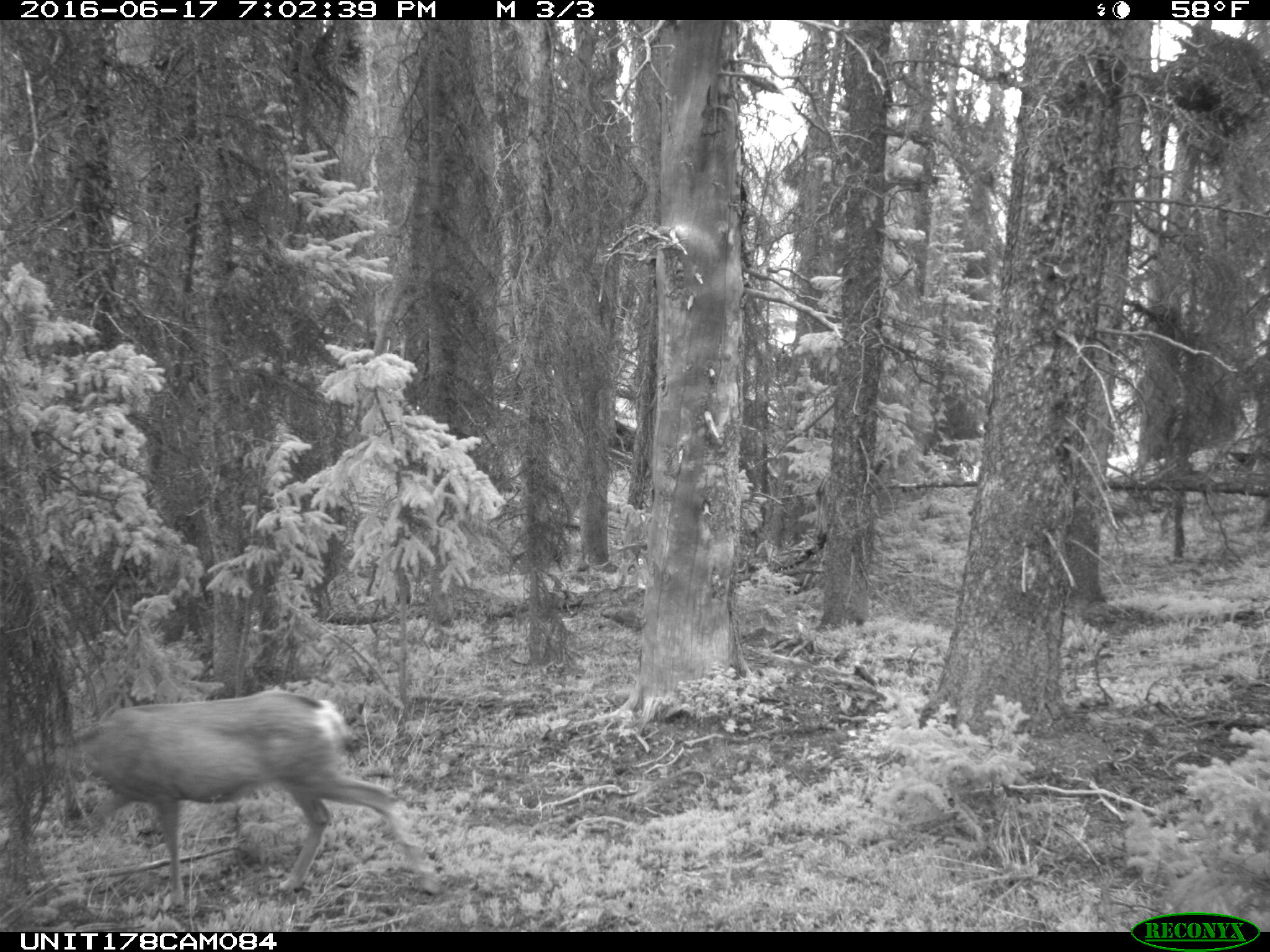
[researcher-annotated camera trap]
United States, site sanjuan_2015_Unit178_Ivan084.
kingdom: Animalia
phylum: Chordata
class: Mammalia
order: Artiodactyla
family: Cervidae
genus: Odocoileus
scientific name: Odocoileus hemionus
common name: mule deer